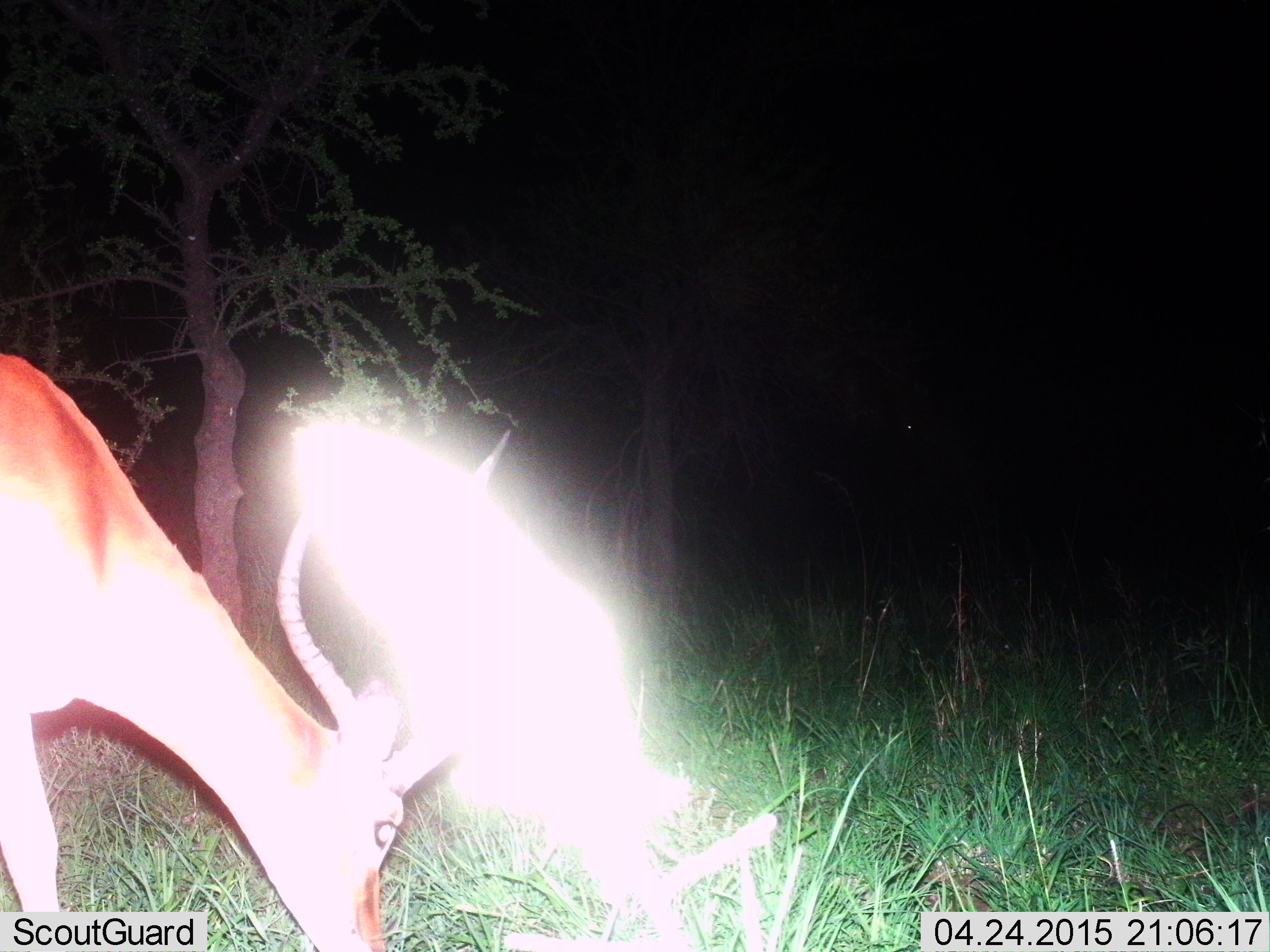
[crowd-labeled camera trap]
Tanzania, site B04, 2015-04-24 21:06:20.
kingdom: Animalia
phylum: Chordata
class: Mammalia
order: Artiodactyla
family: Bovidae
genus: Aepyceros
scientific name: Aepyceros melampus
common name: impala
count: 1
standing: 20%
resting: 0%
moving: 0%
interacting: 0%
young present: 0%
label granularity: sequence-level